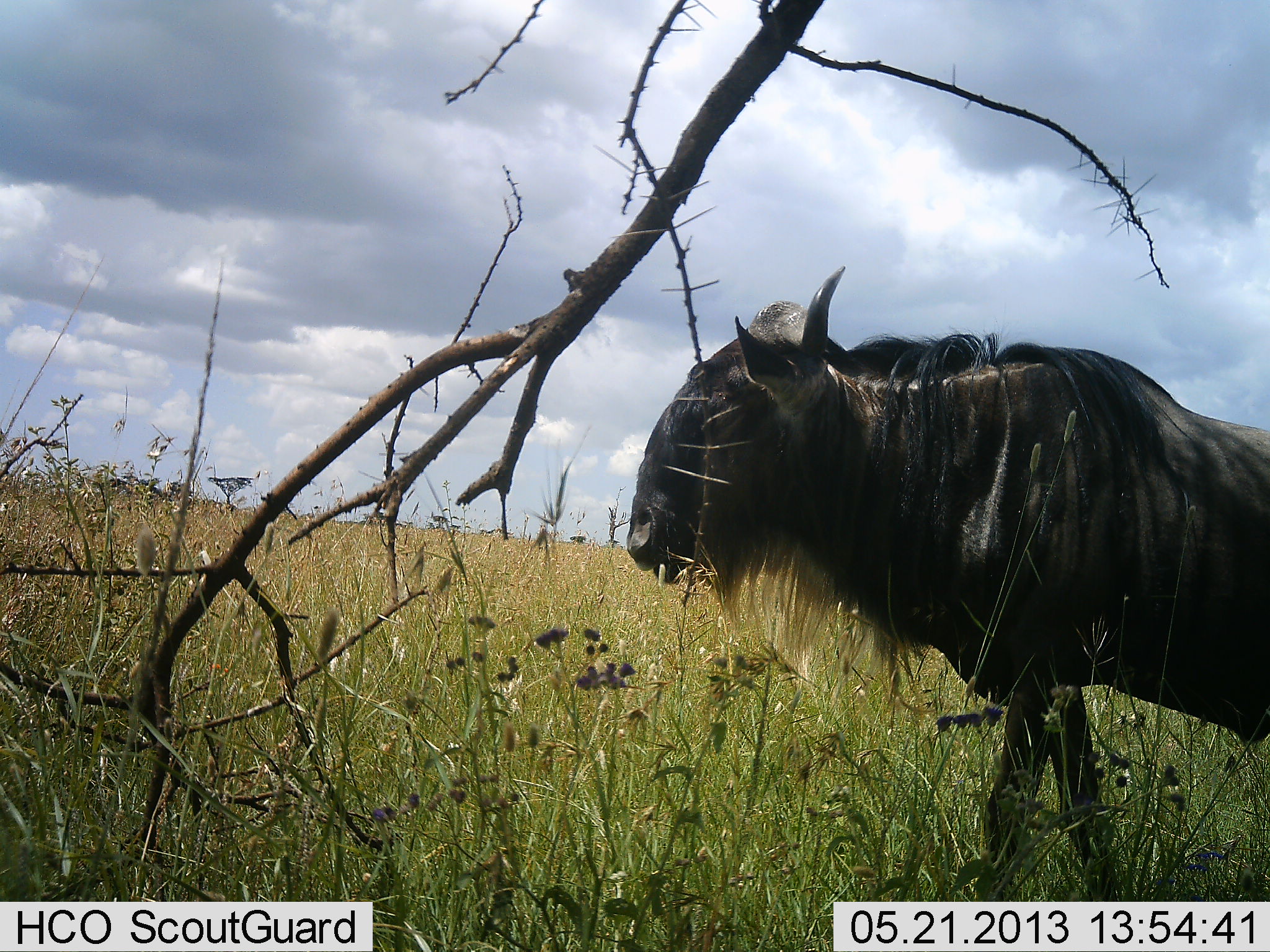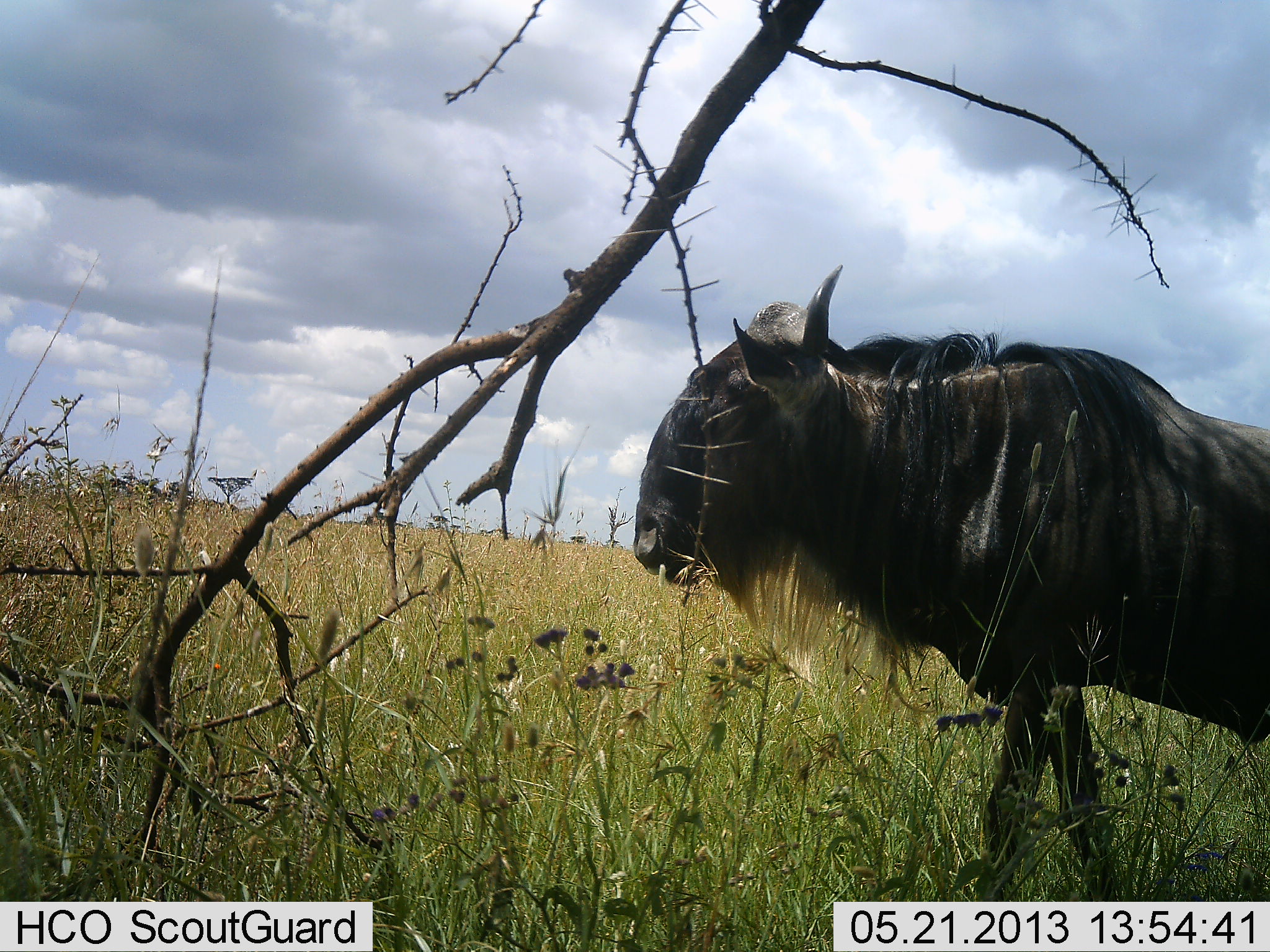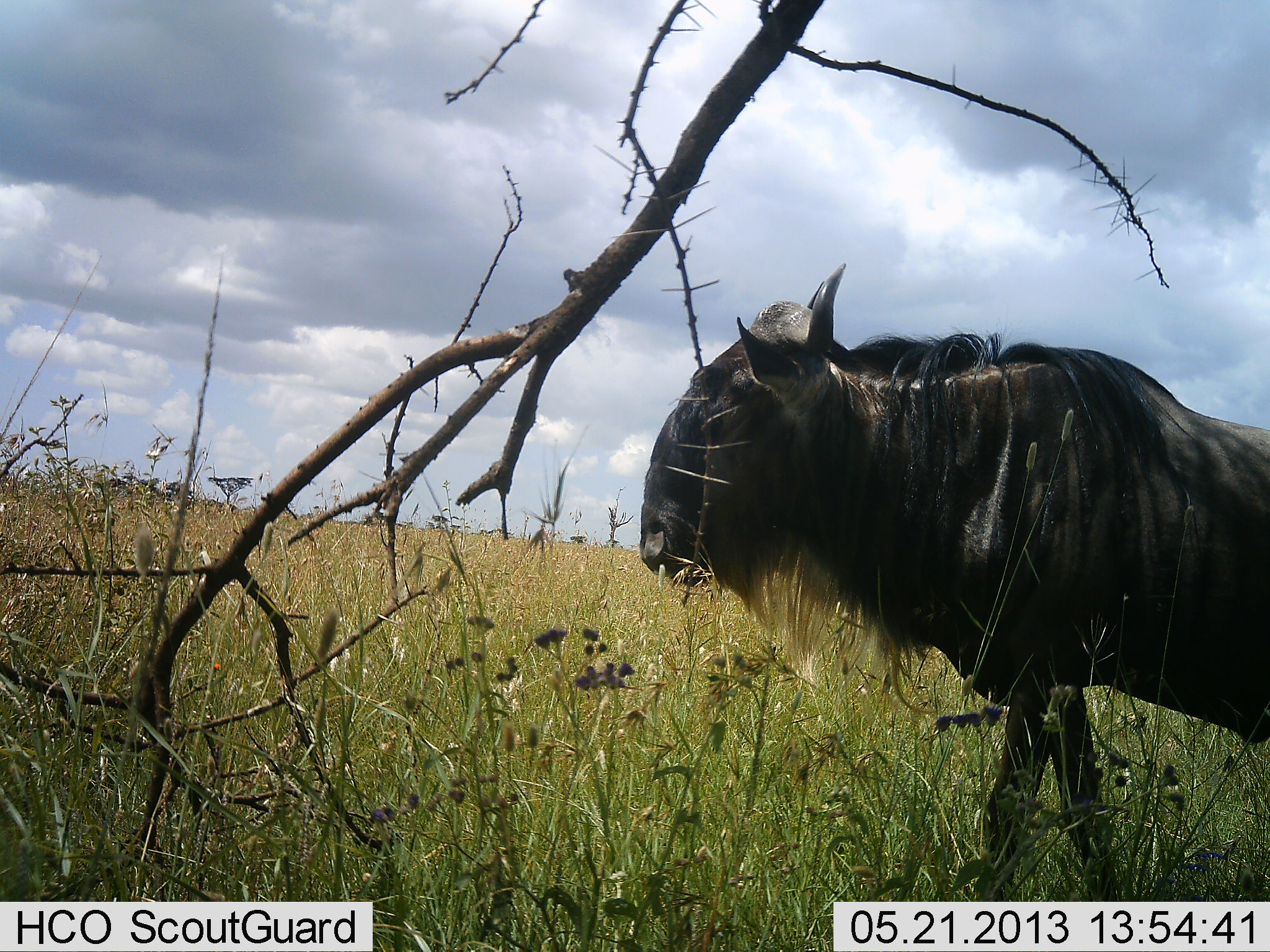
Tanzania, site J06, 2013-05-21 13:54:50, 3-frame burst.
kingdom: Animalia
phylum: Chordata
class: Mammalia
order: Artiodactyla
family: Bovidae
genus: Connochaetes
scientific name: Connochaetes taurinus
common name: blue wildebeest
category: wildebeest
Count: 1.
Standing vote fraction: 75%.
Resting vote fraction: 0%.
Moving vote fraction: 16%.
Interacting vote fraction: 0%.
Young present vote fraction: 0%.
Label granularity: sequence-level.